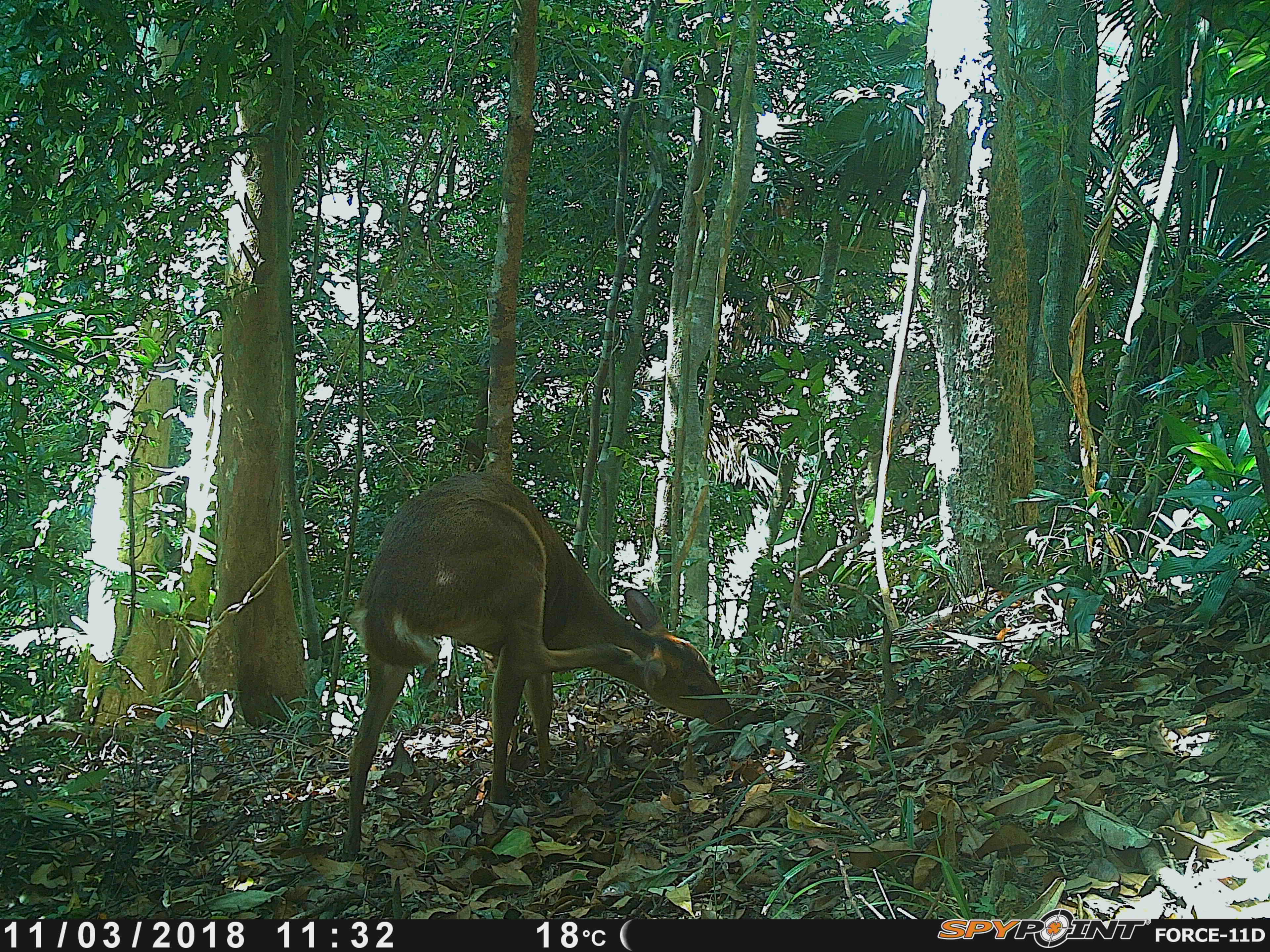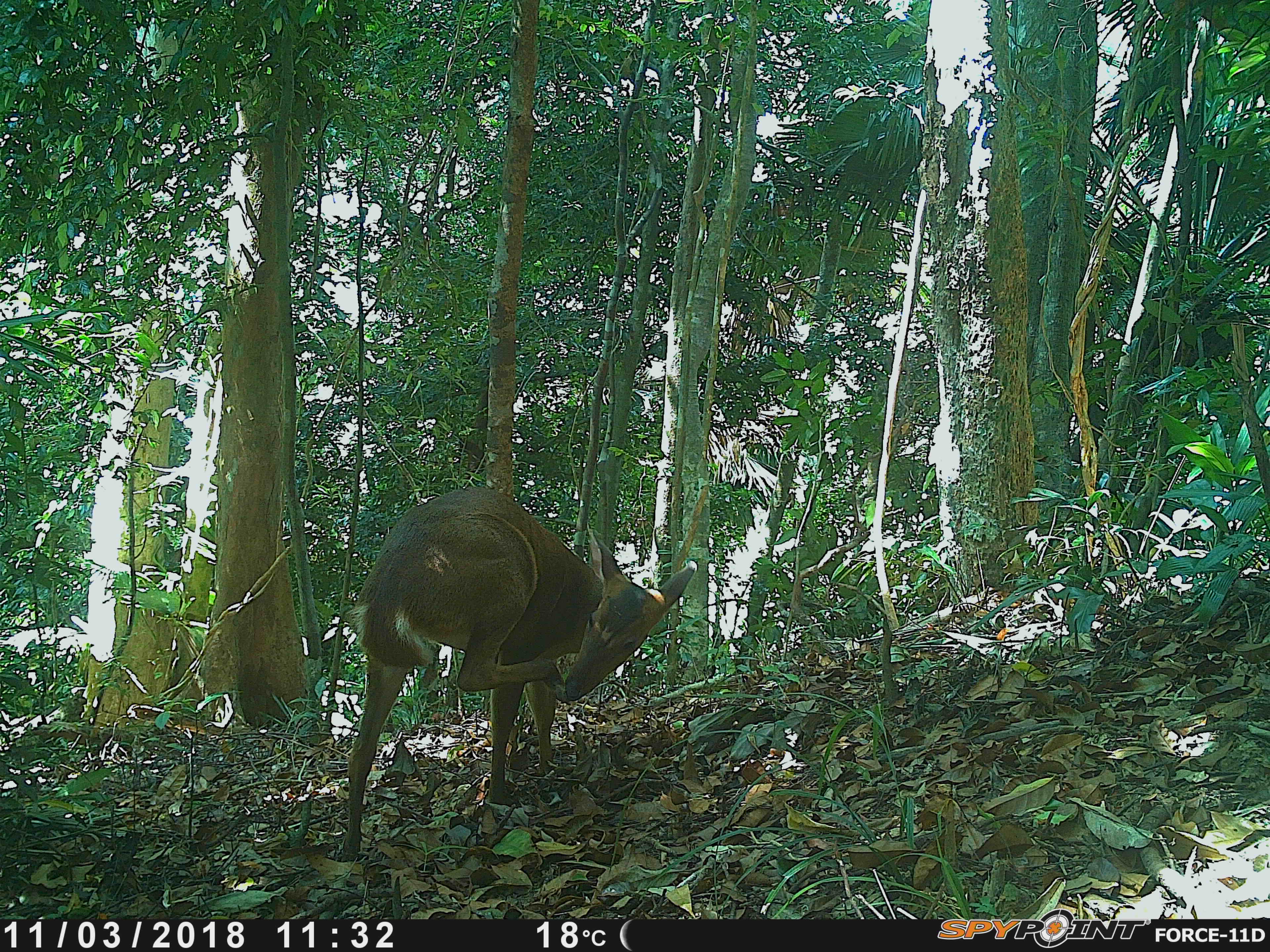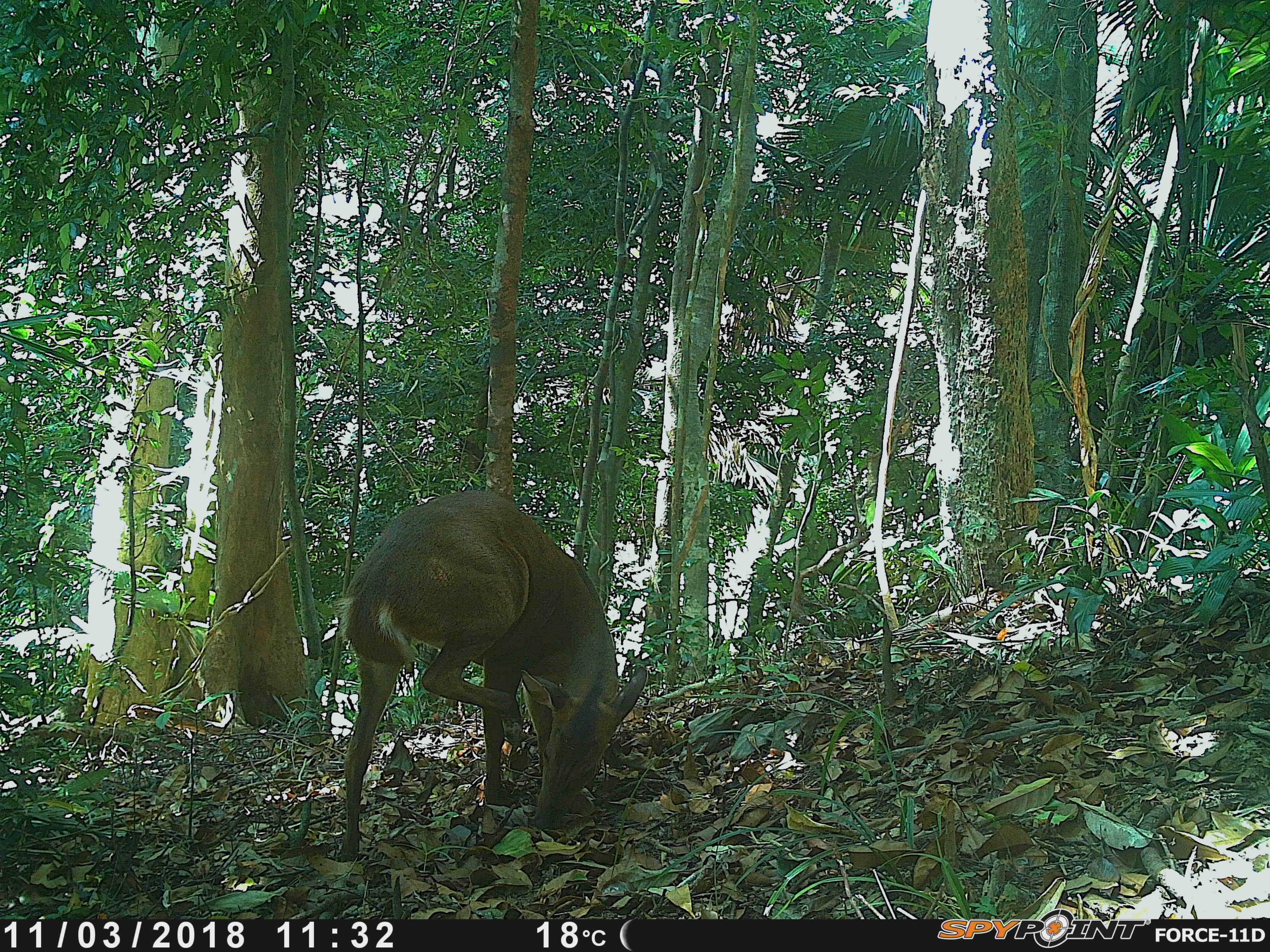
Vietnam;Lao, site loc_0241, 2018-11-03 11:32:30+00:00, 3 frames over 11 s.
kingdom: Animalia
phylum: Chordata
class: Mammalia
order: Artiodactyla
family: Cervidae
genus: Muntiacus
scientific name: Muntiacus vuquangensis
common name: large-antlered muntjac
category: large antlered muntjac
Large antlered muntjac (large-antlered muntjac) (Muntiacus vuquangensis). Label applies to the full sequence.